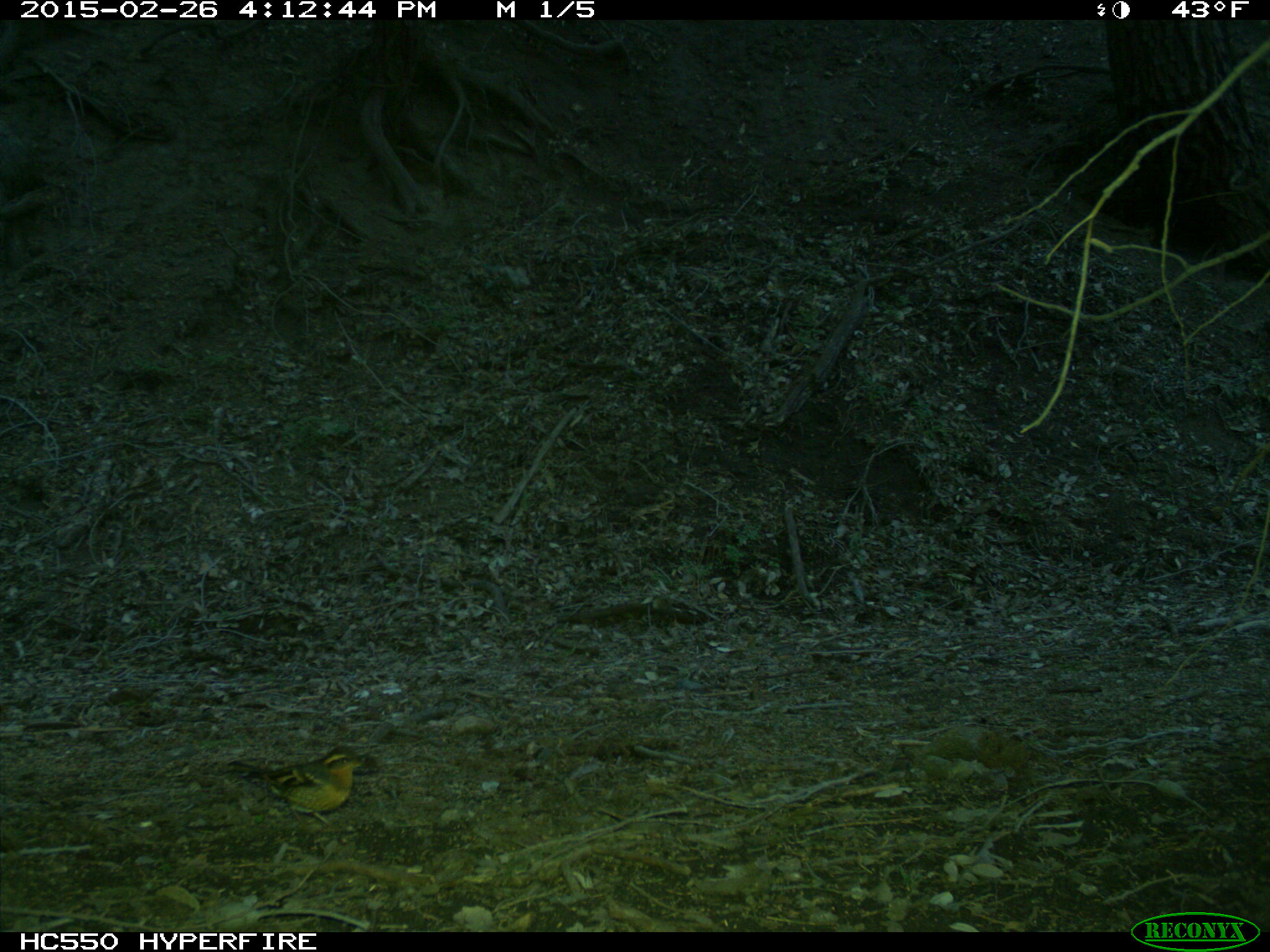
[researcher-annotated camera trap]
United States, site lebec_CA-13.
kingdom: Animalia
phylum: Chordata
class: Aves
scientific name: Aves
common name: birds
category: unidentified bird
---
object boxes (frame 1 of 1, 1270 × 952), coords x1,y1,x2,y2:
animal: 224,744,366,831